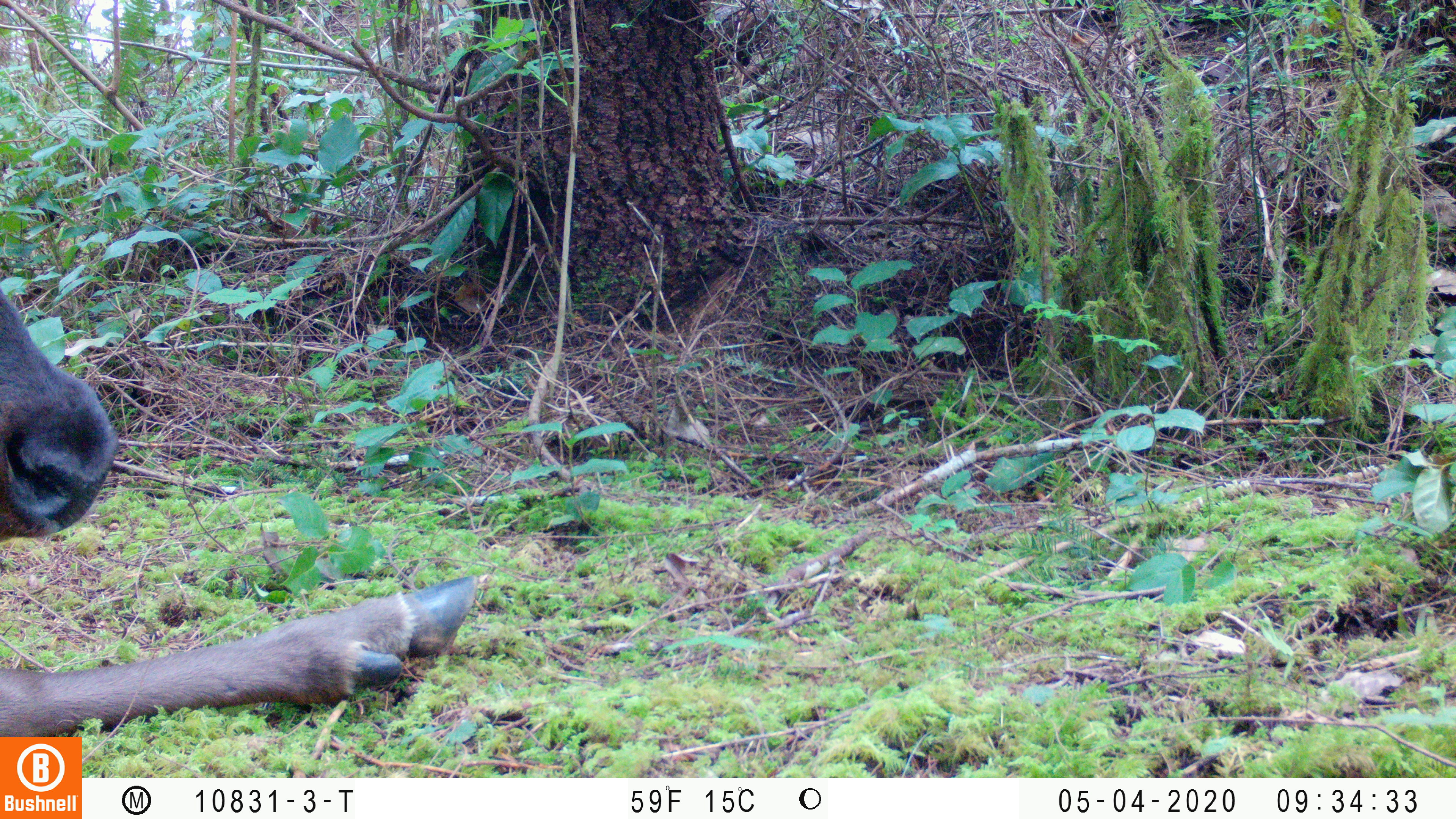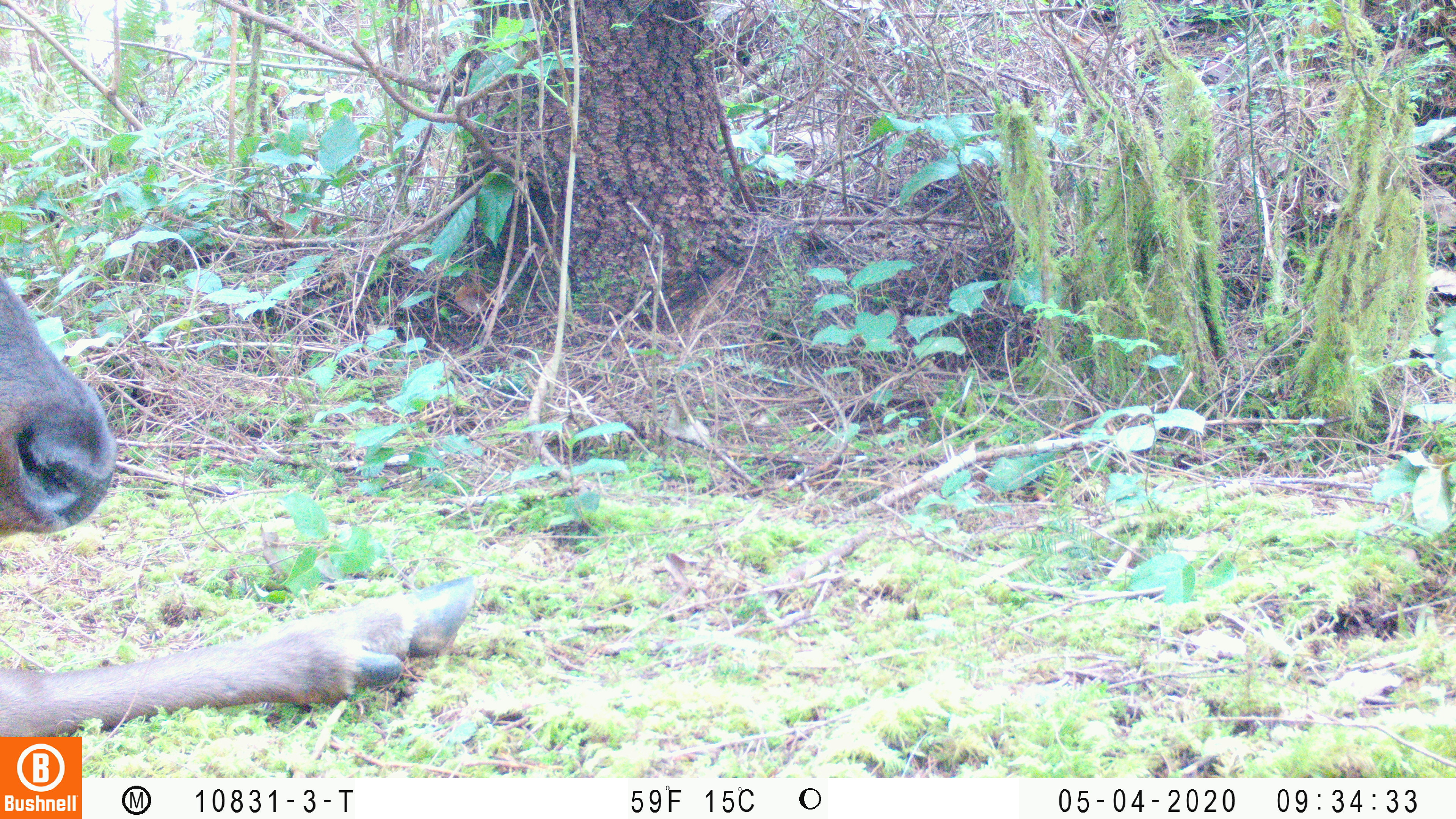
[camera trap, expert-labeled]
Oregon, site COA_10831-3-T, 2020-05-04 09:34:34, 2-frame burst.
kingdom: Animalia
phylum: Chordata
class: Mammalia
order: Artiodactyla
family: Cervidae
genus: Cervus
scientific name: Cervus canadensis roosevelti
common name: roosevelt elk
Roosevelt elk (Cervus canadensis roosevelti).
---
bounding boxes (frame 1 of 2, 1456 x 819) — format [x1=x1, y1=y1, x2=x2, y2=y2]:
roosevelt elk: [x1=0, y1=285, x2=486, y2=727]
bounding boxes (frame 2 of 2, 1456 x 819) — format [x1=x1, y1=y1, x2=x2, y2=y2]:
roosevelt elk: [x1=0, y1=275, x2=482, y2=727]